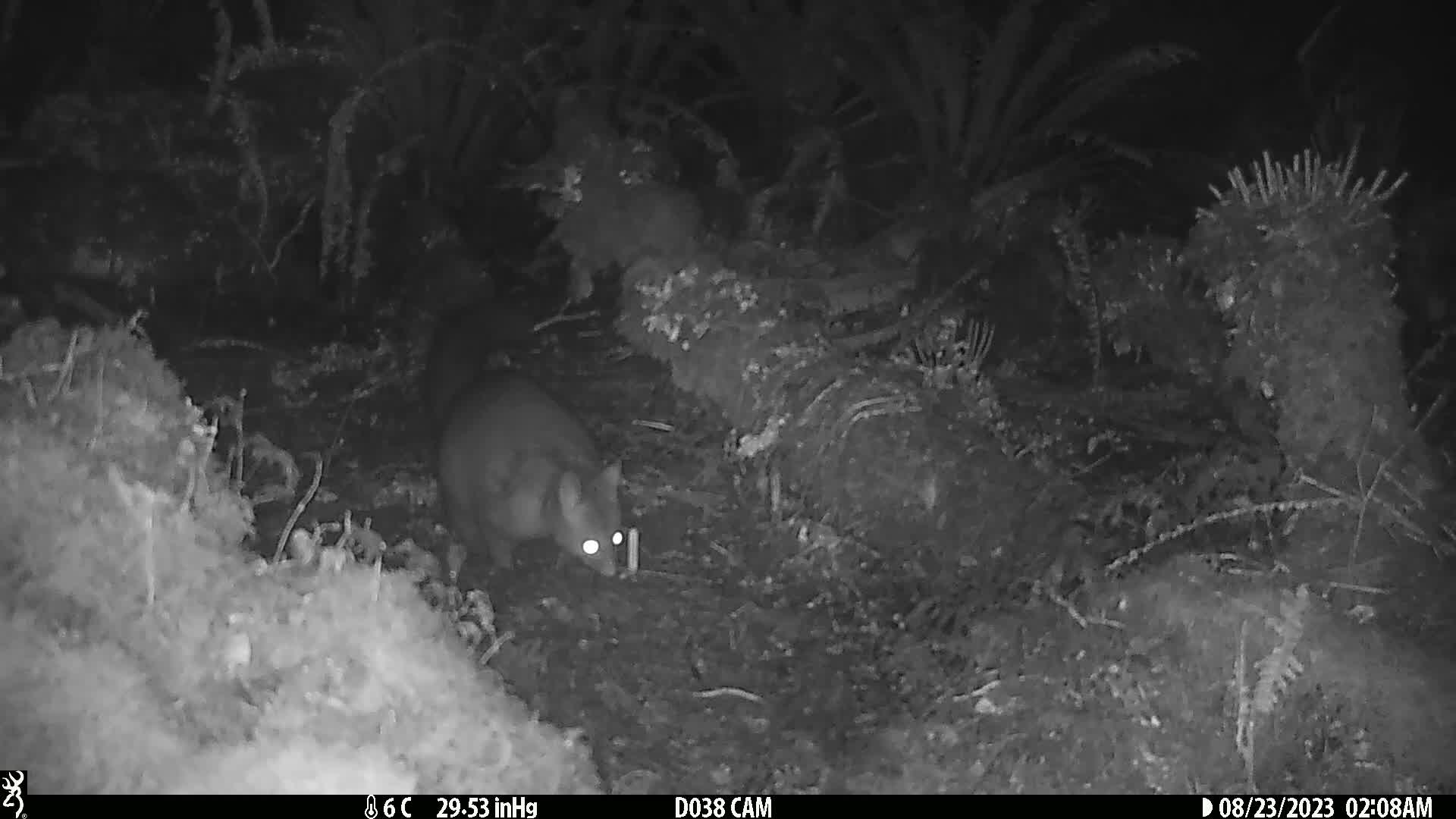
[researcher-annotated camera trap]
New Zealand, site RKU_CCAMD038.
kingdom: Animalia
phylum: Chordata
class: Mammalia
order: Diprotodontia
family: Phalangeridae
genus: Trichosurus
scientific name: Trichosurus vulpecula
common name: common brushtail possum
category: possum